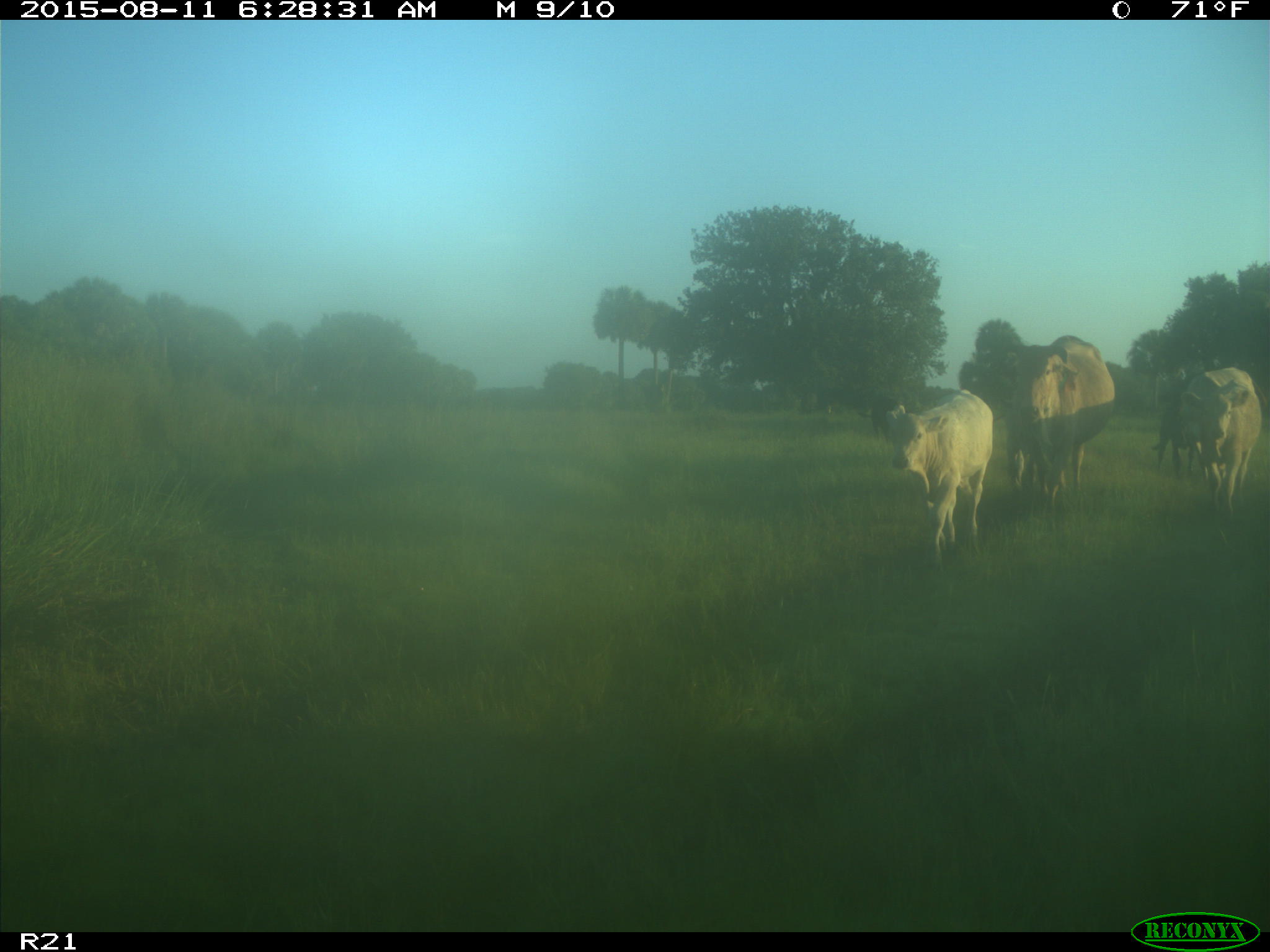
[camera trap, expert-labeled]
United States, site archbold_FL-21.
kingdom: Animalia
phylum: Chordata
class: Mammalia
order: Artiodactyla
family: Bovidae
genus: Bos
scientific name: Bos taurus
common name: domestic cow